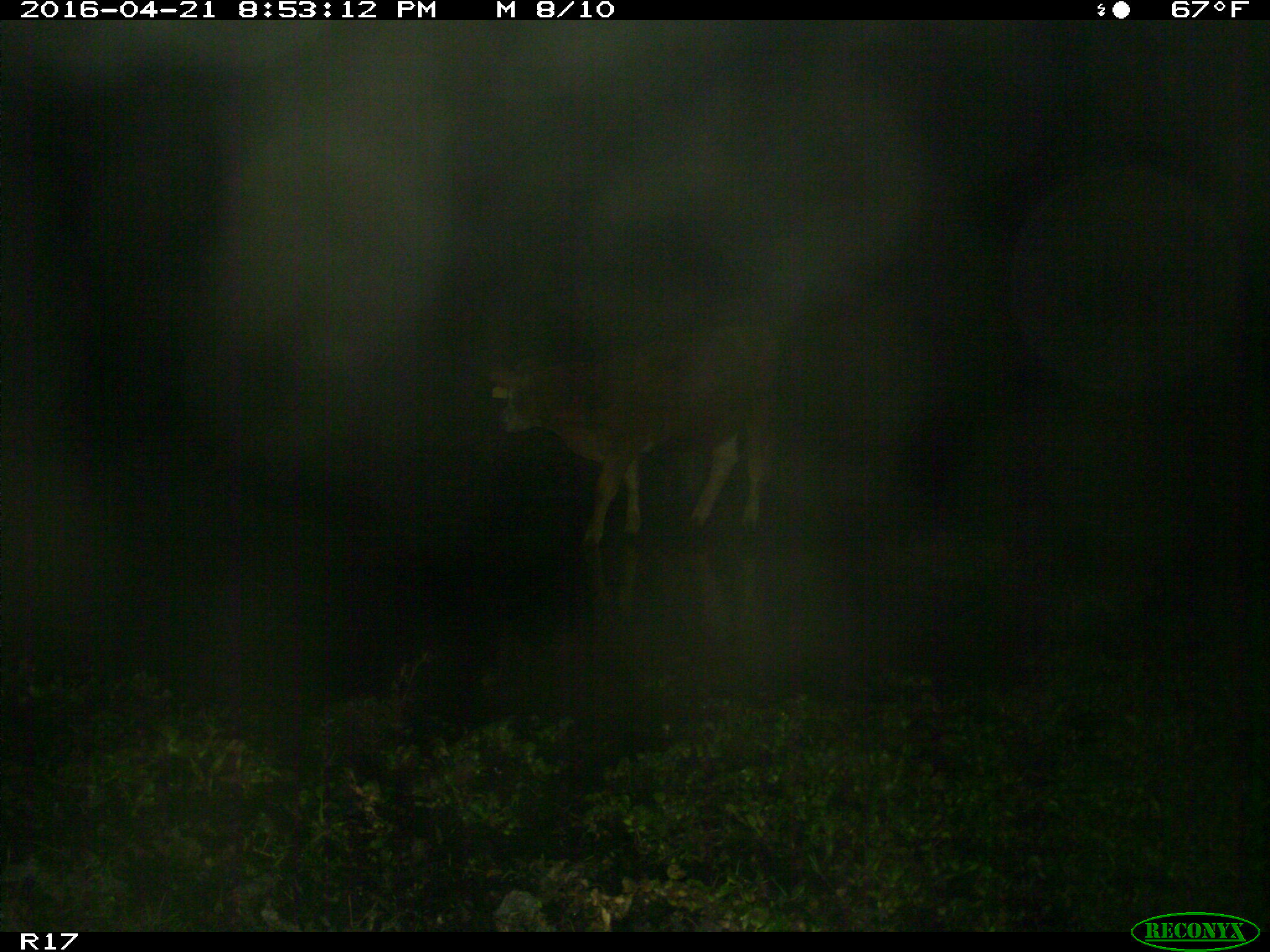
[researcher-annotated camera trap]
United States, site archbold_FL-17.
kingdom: Animalia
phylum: Chordata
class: Mammalia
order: Artiodactyla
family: Bovidae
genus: Bos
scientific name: Bos taurus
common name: domestic cow